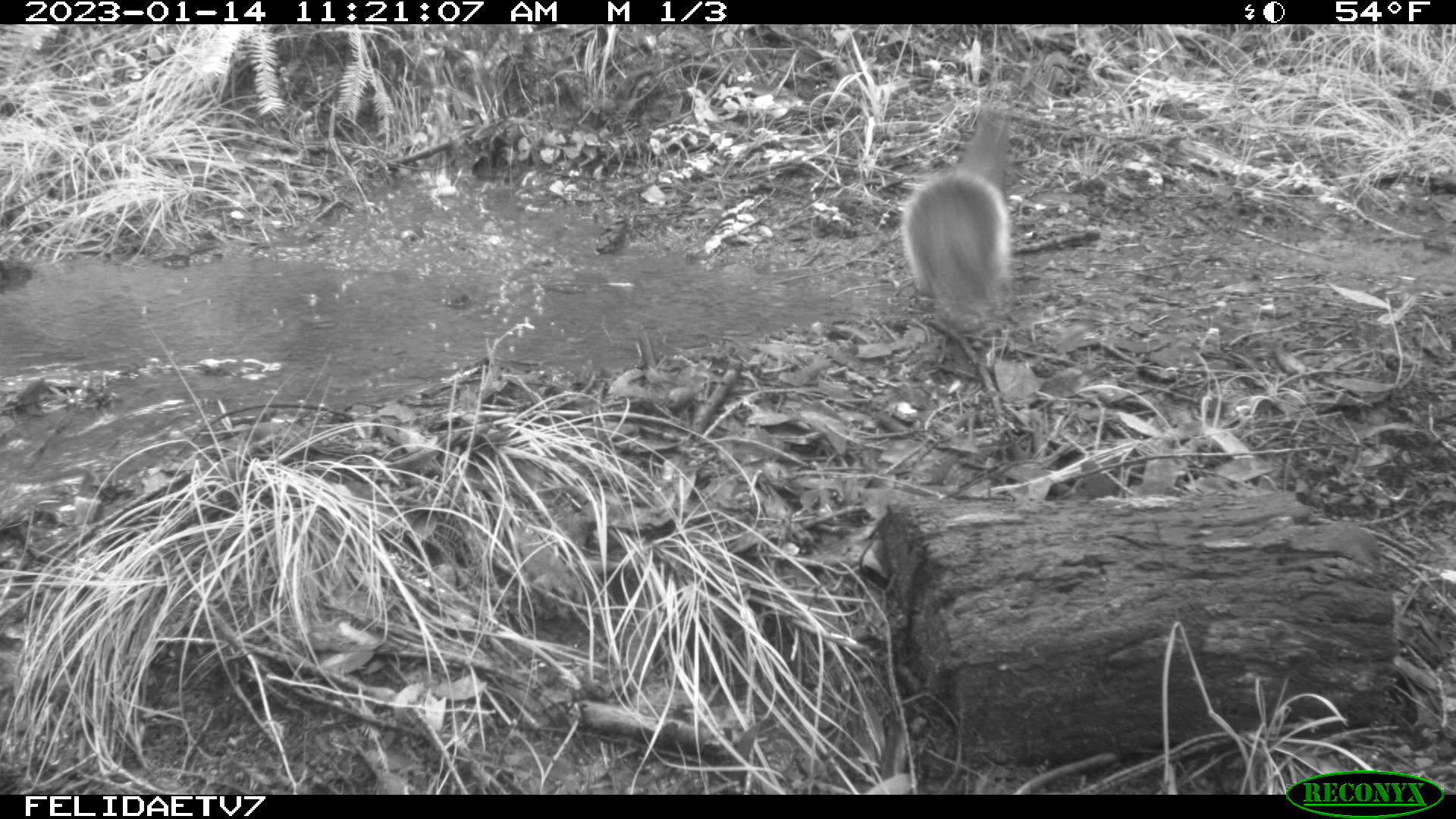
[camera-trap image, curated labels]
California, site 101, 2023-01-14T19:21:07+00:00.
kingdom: Animalia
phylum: Chordata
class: Mammalia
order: Rodentia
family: Sciuridae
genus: Sciurus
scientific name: Sciurus griseus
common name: western gray squirrel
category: western grey squirrel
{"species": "western grey squirrel (western gray squirrel) (Sciurus griseus)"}